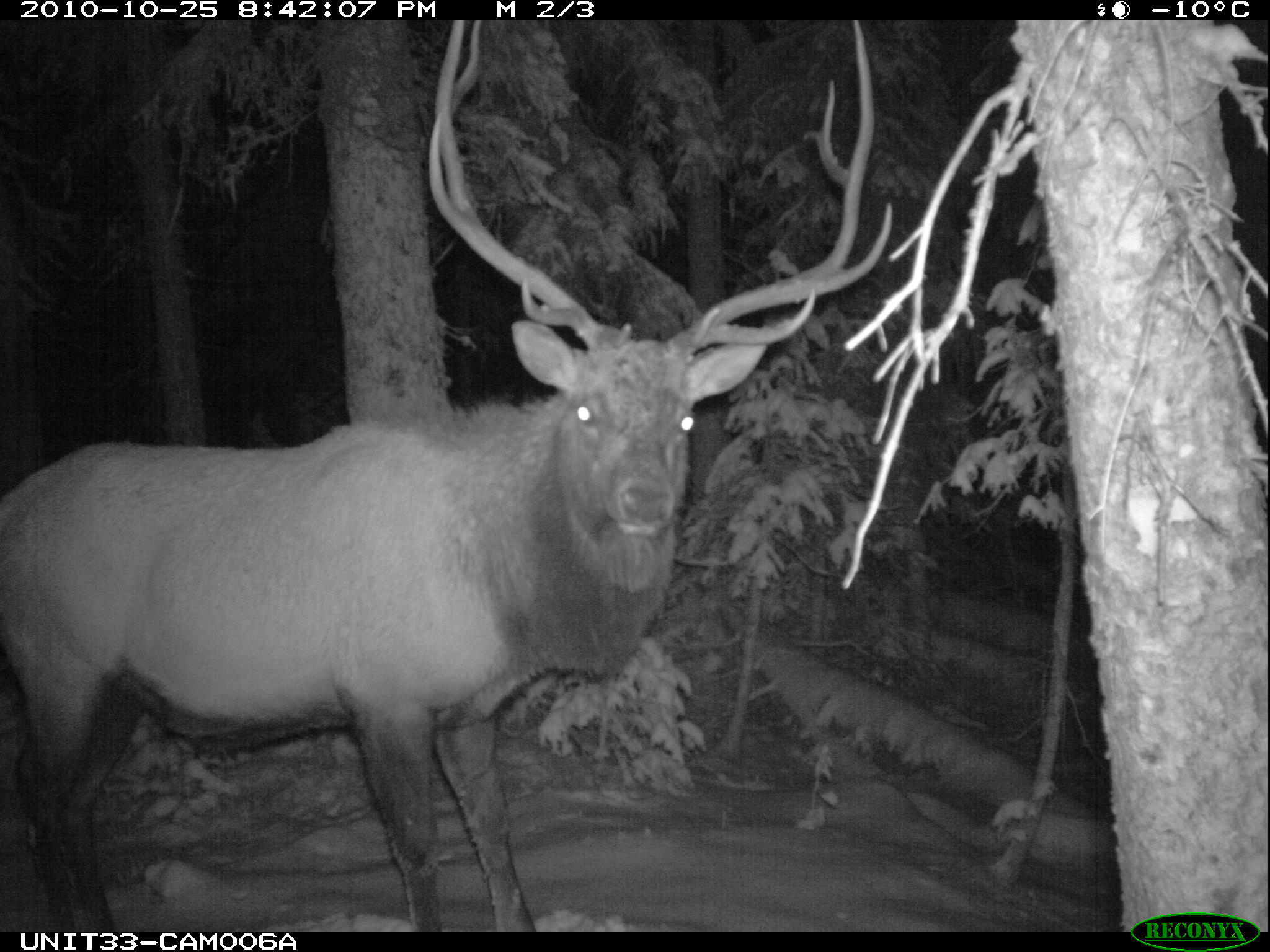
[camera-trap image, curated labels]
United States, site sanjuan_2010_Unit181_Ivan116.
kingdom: Animalia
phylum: Chordata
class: Mammalia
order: Artiodactyla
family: Cervidae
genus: Cervus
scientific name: Cervus elaphus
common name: red deer